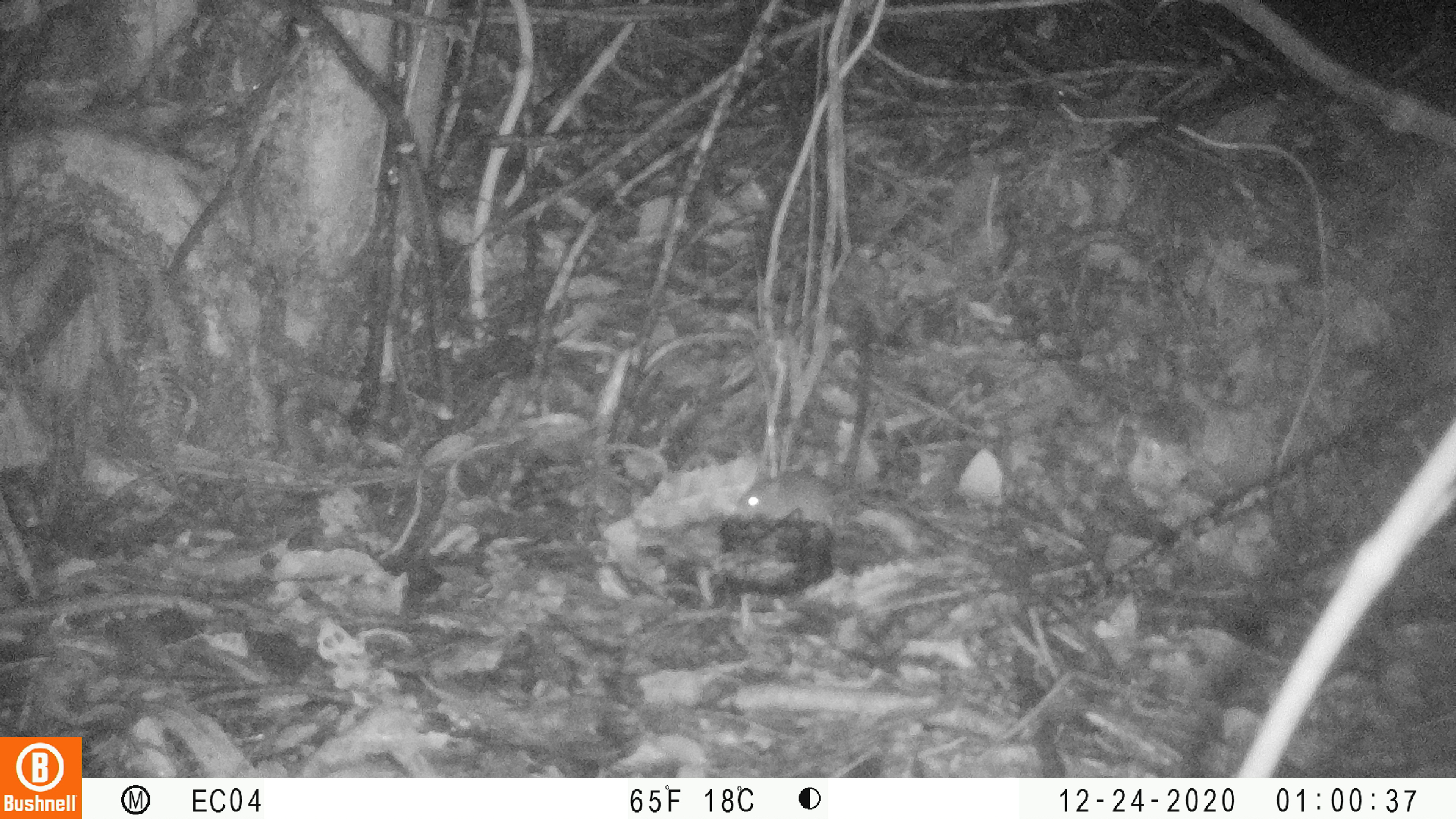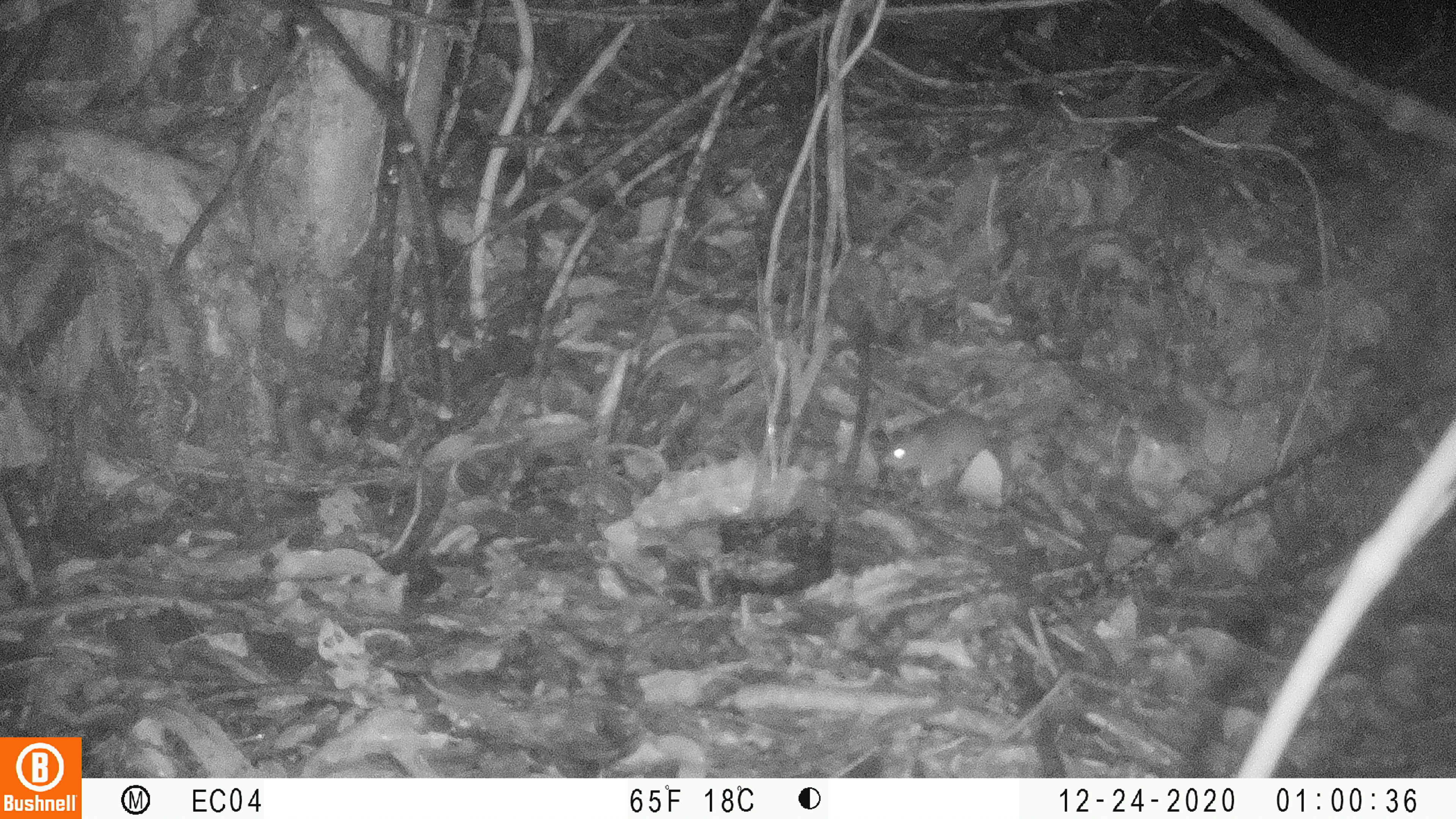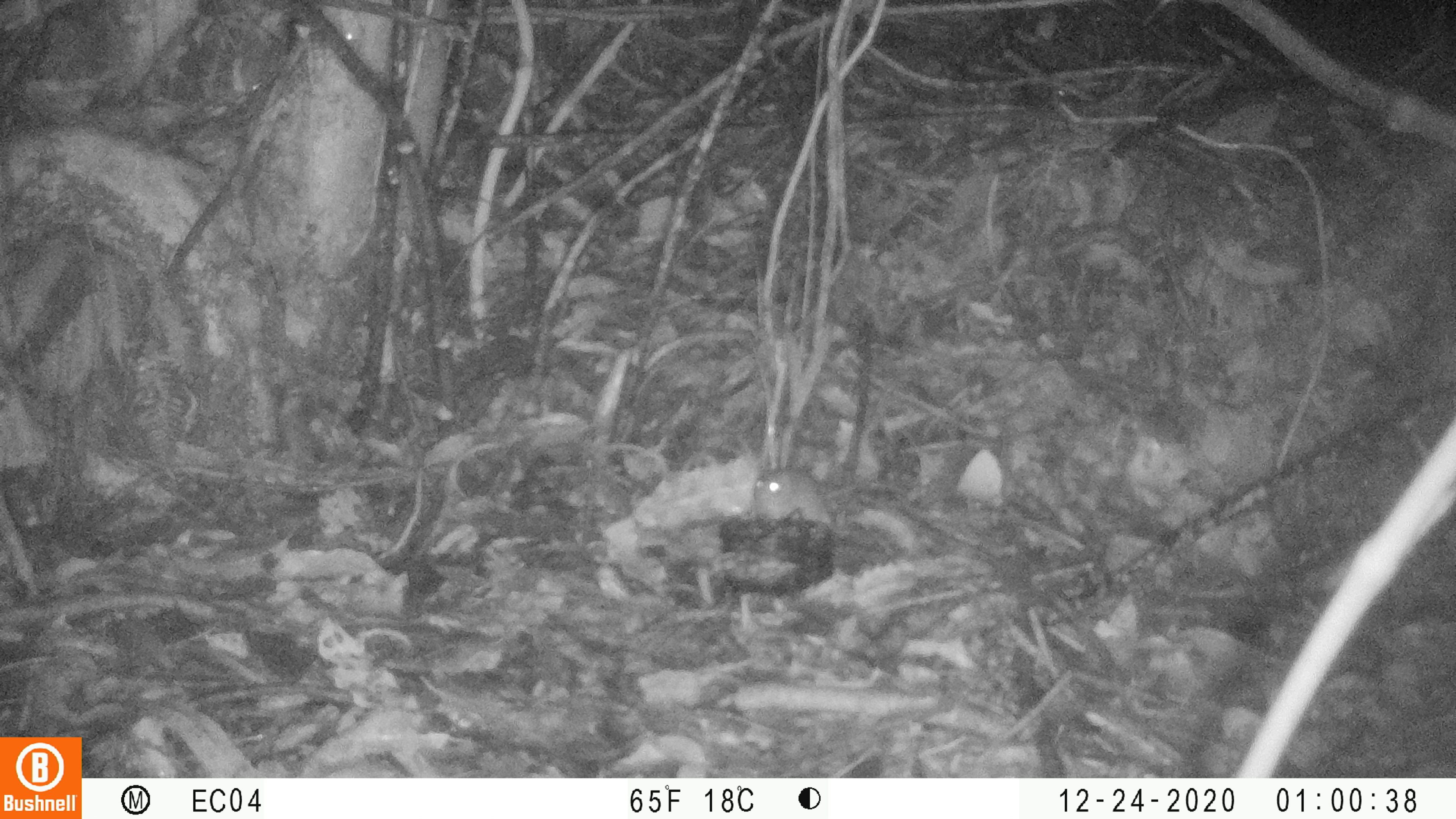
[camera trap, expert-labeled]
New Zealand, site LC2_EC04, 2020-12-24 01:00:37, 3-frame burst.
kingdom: Animalia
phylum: Chordata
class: Mammalia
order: Rodentia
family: Muridae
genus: Mus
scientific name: Mus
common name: mouse